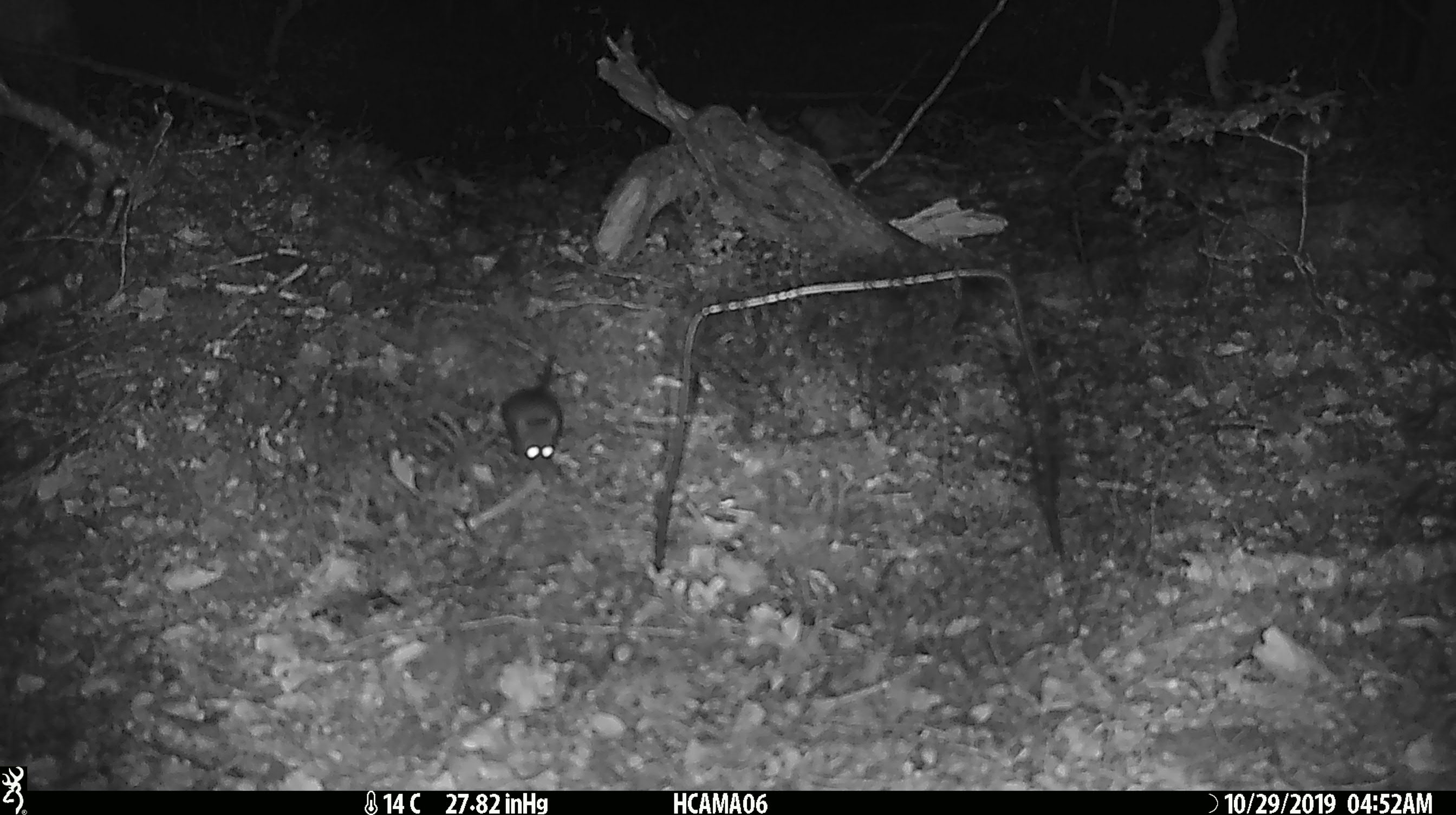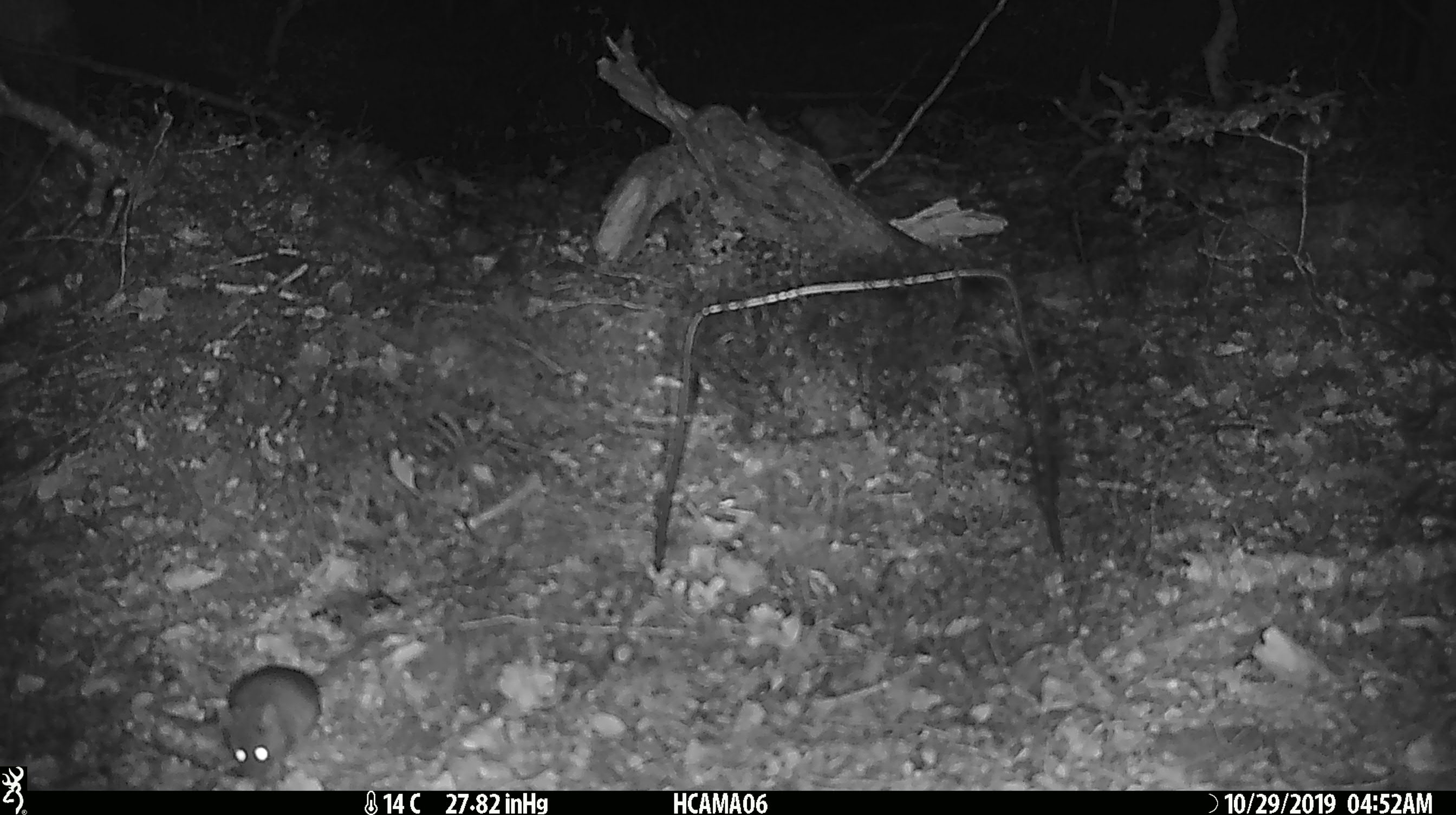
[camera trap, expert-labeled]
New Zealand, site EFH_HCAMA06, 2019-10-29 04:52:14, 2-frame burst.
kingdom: Animalia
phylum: Chordata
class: Mammalia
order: Rodentia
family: Muridae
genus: Mus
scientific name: Mus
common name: mouse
Mouse (Mus).